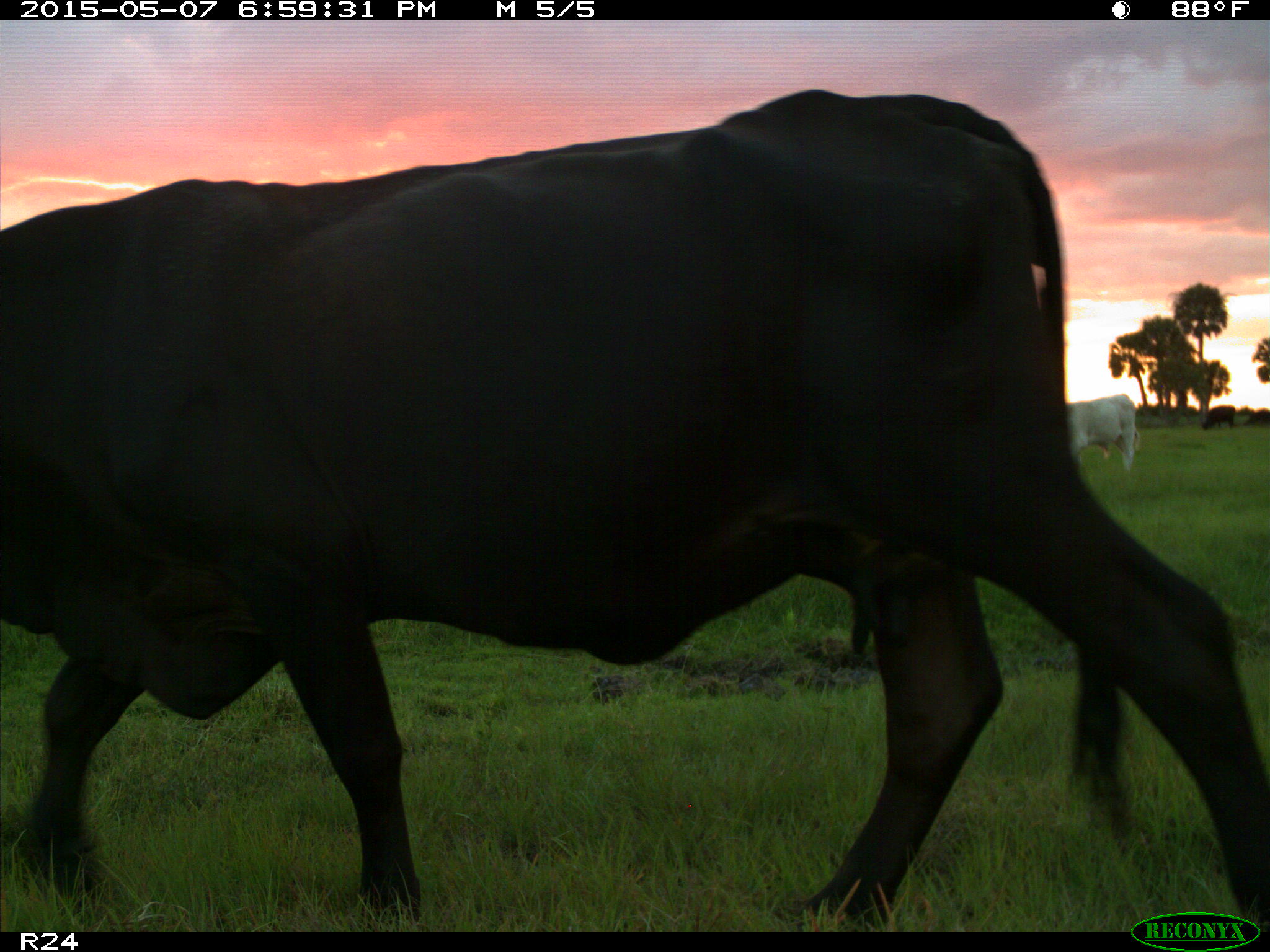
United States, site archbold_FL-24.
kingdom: Animalia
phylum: Chordata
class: Mammalia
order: Artiodactyla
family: Bovidae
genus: Bos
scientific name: Bos taurus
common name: domestic cow